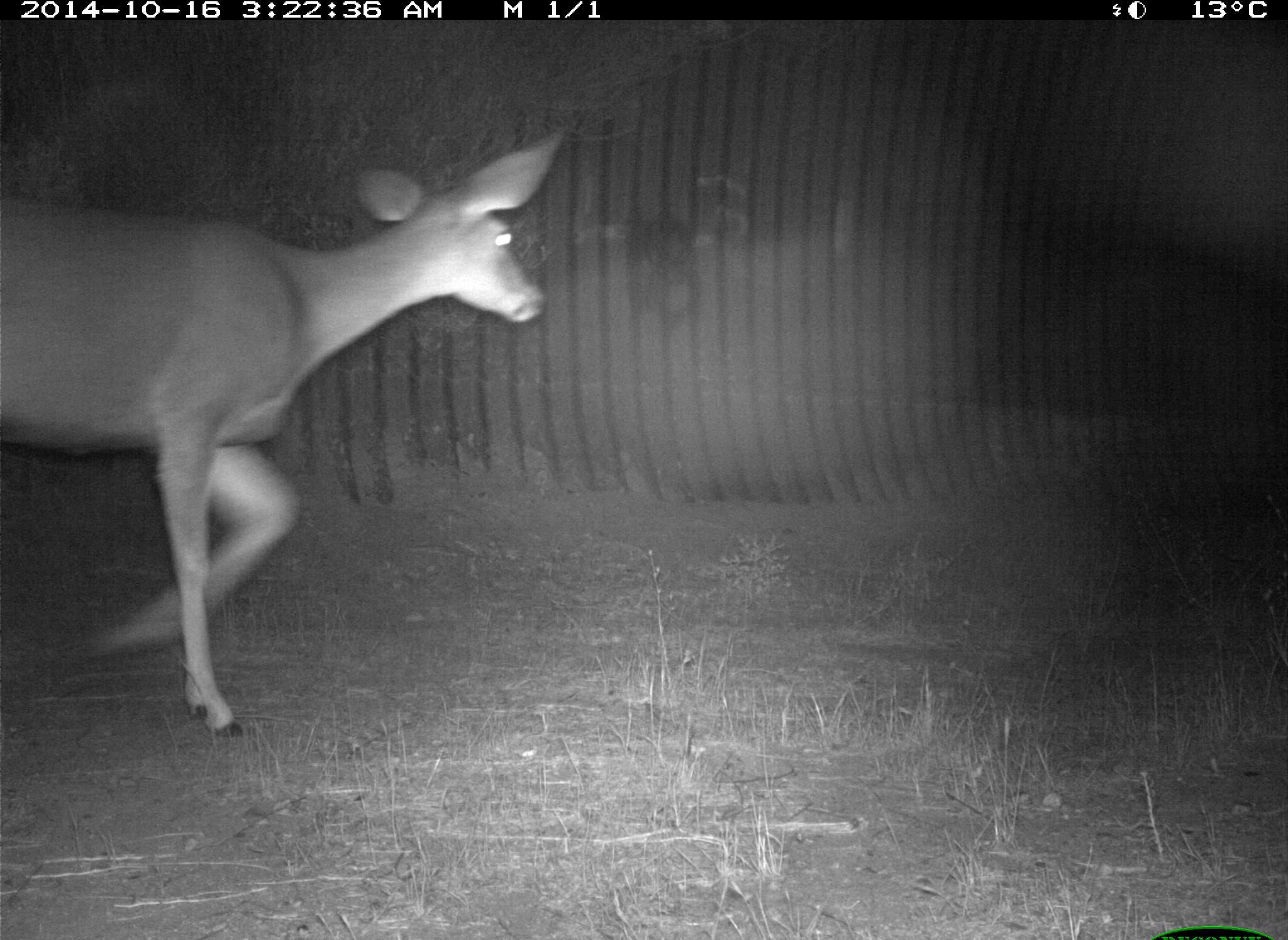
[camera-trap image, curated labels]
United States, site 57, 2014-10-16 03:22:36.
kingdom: Animalia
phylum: Chordata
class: Mammalia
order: Artiodactyla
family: Cervidae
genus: Odocoileus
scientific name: Odocoileus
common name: deer